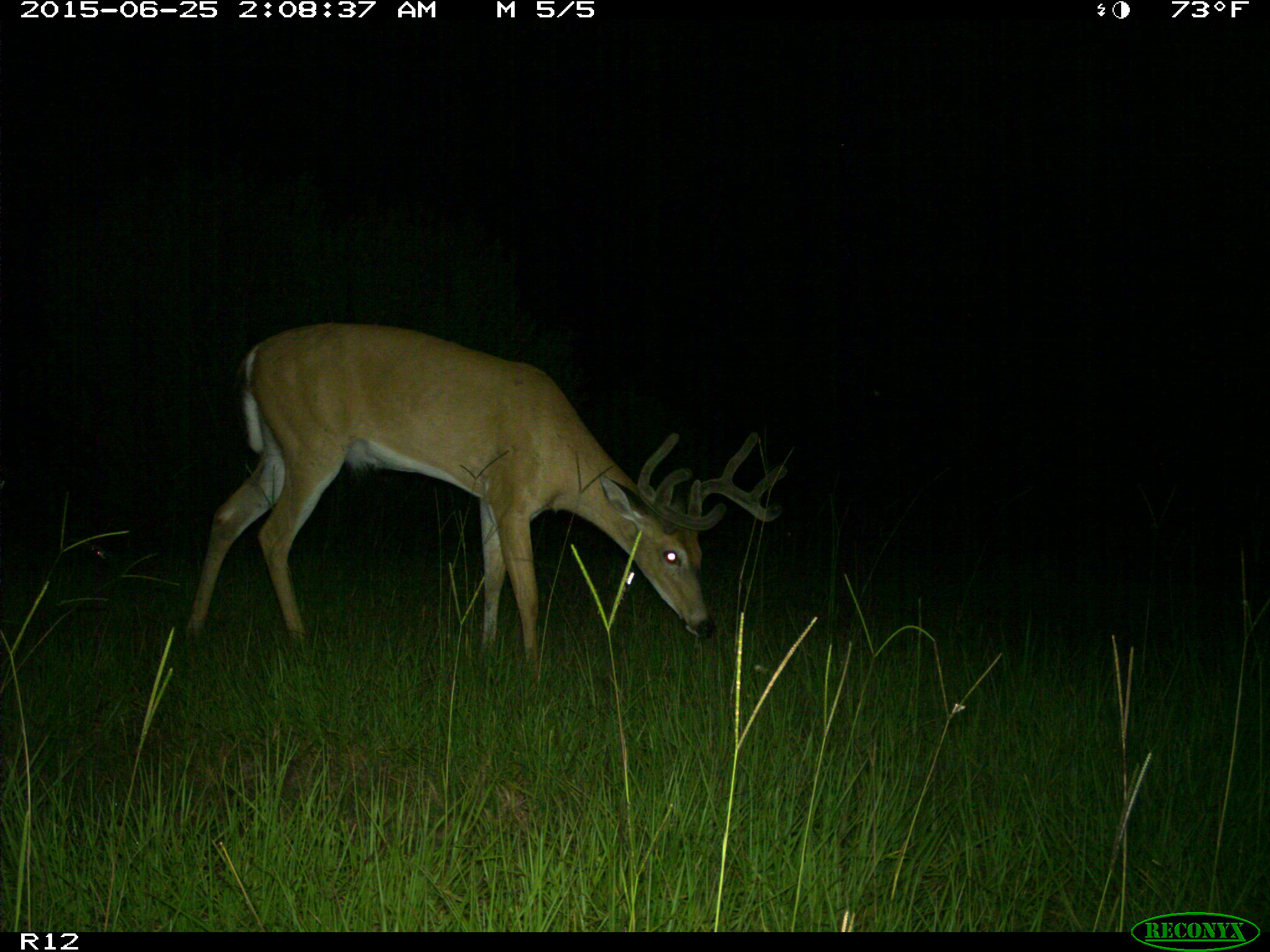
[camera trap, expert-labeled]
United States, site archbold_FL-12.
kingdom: Animalia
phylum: Chordata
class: Mammalia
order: Artiodactyla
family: Cervidae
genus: Odocoileus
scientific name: Odocoileus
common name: deer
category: unidentified deer